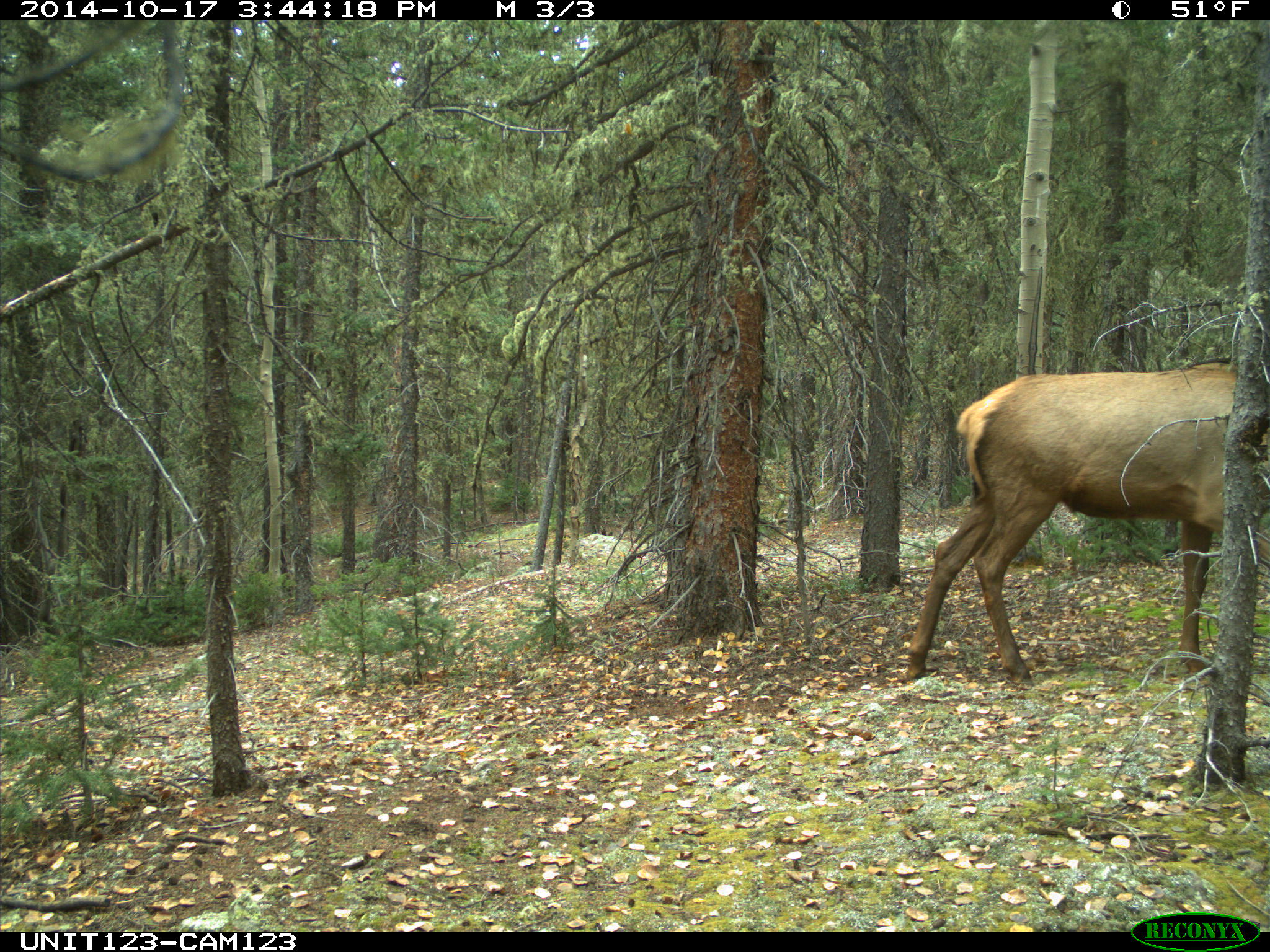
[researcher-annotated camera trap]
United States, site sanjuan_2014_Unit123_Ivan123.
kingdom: Animalia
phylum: Chordata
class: Mammalia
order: Artiodactyla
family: Cervidae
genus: Cervus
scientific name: Cervus elaphus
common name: red deer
Cervus elaphus (red deer).